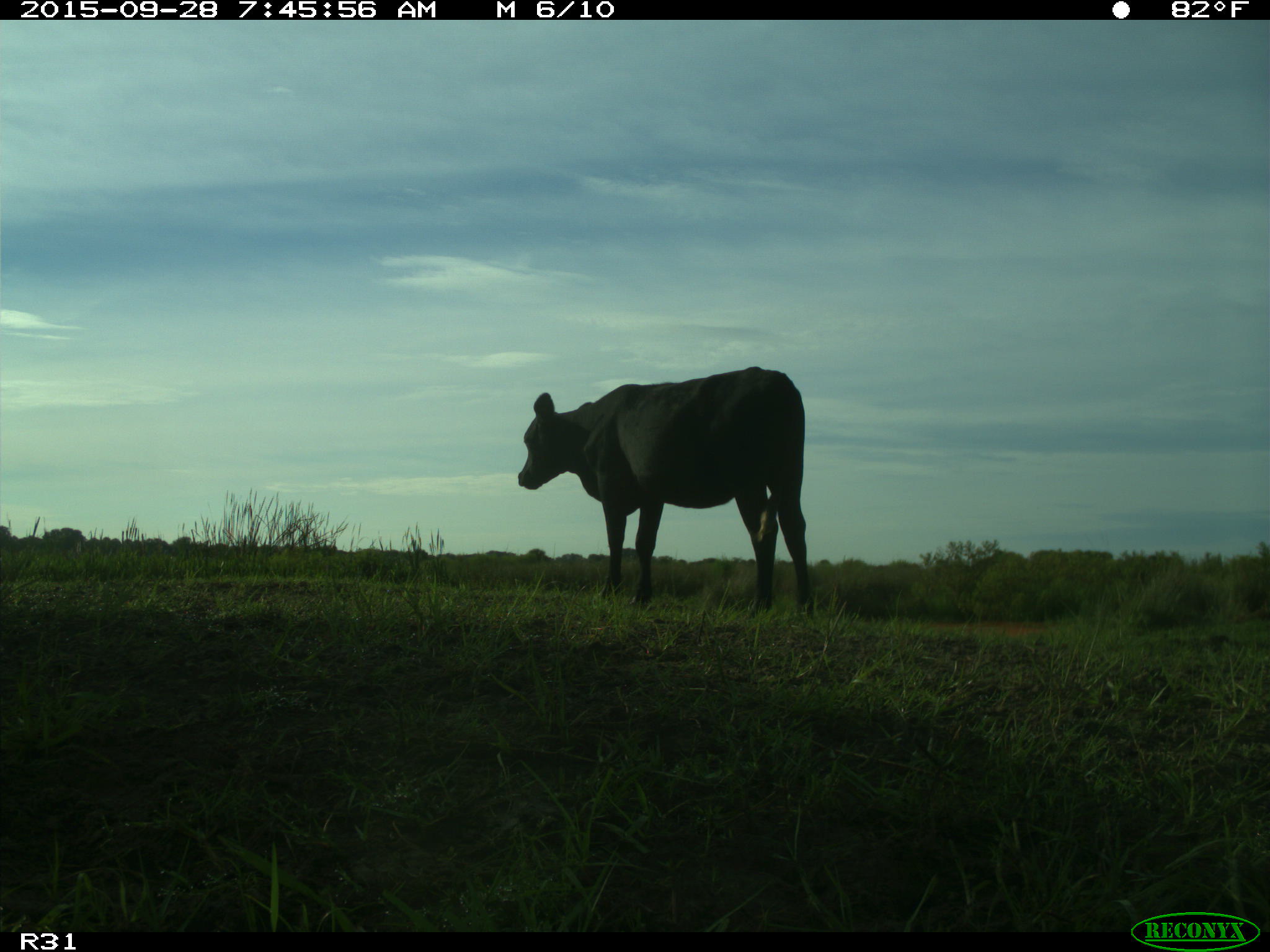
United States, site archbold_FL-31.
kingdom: Animalia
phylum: Chordata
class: Mammalia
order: Artiodactyla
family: Bovidae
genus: Bos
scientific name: Bos taurus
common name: domestic cow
Bos taurus (domestic cow).